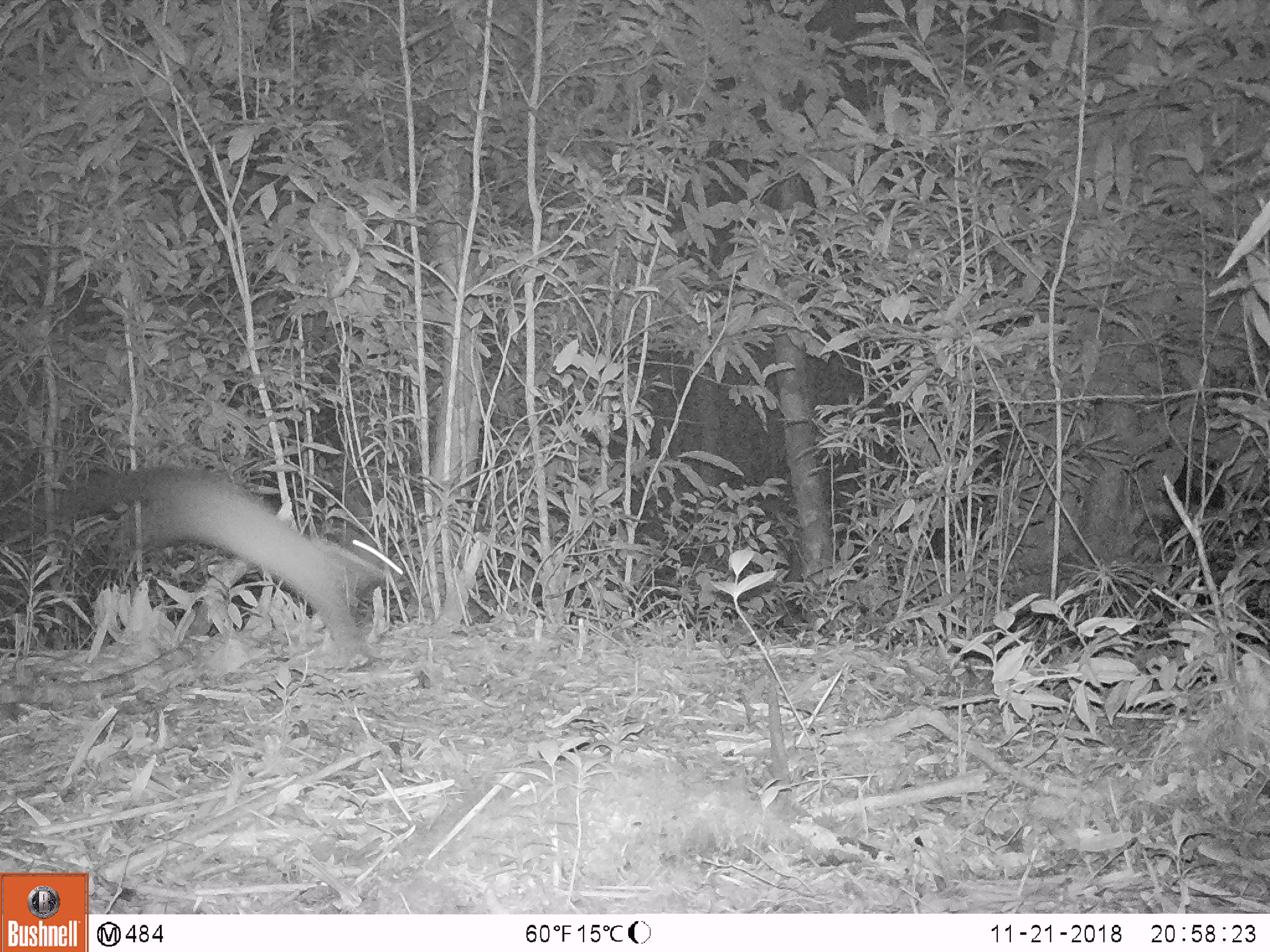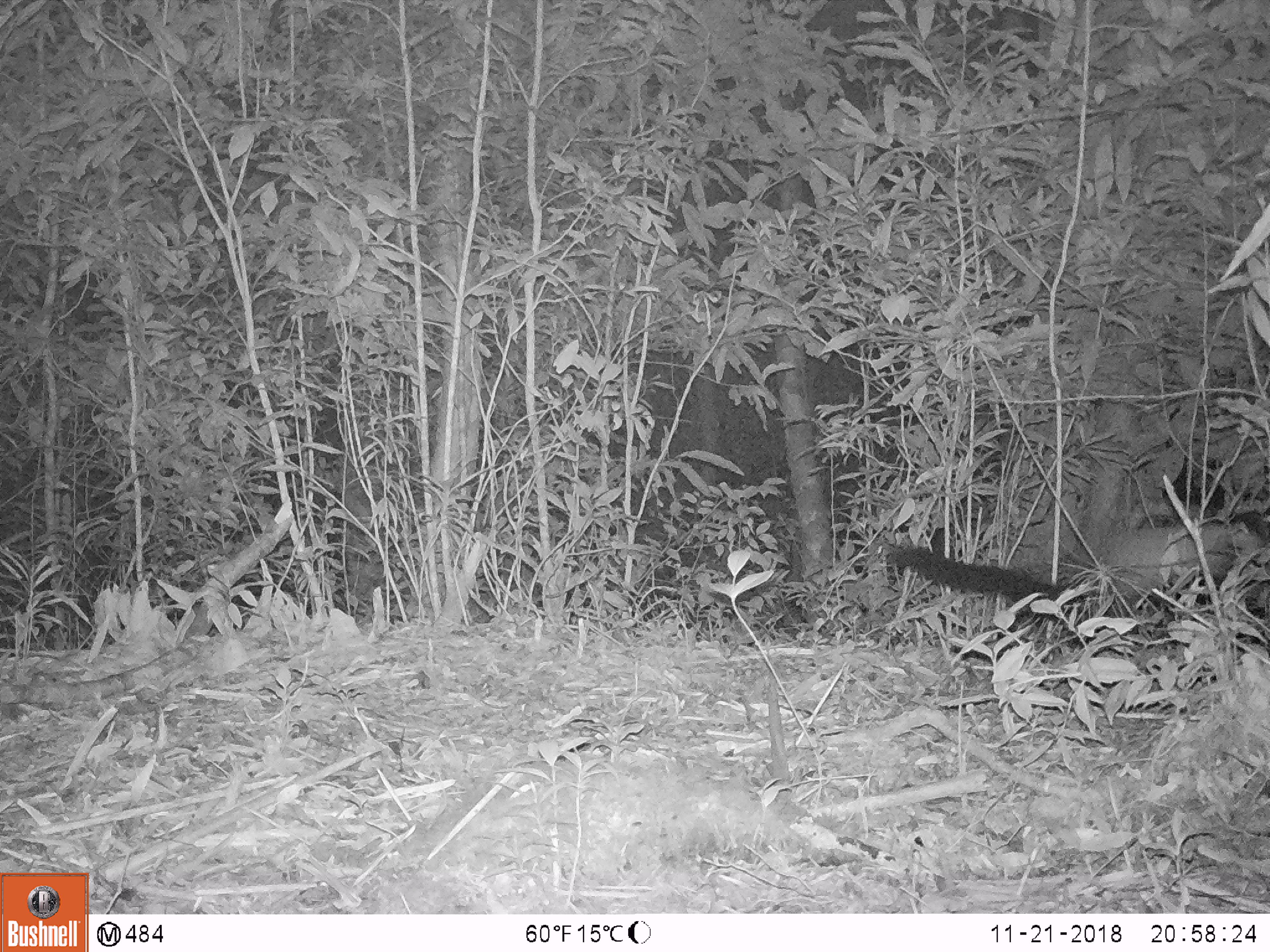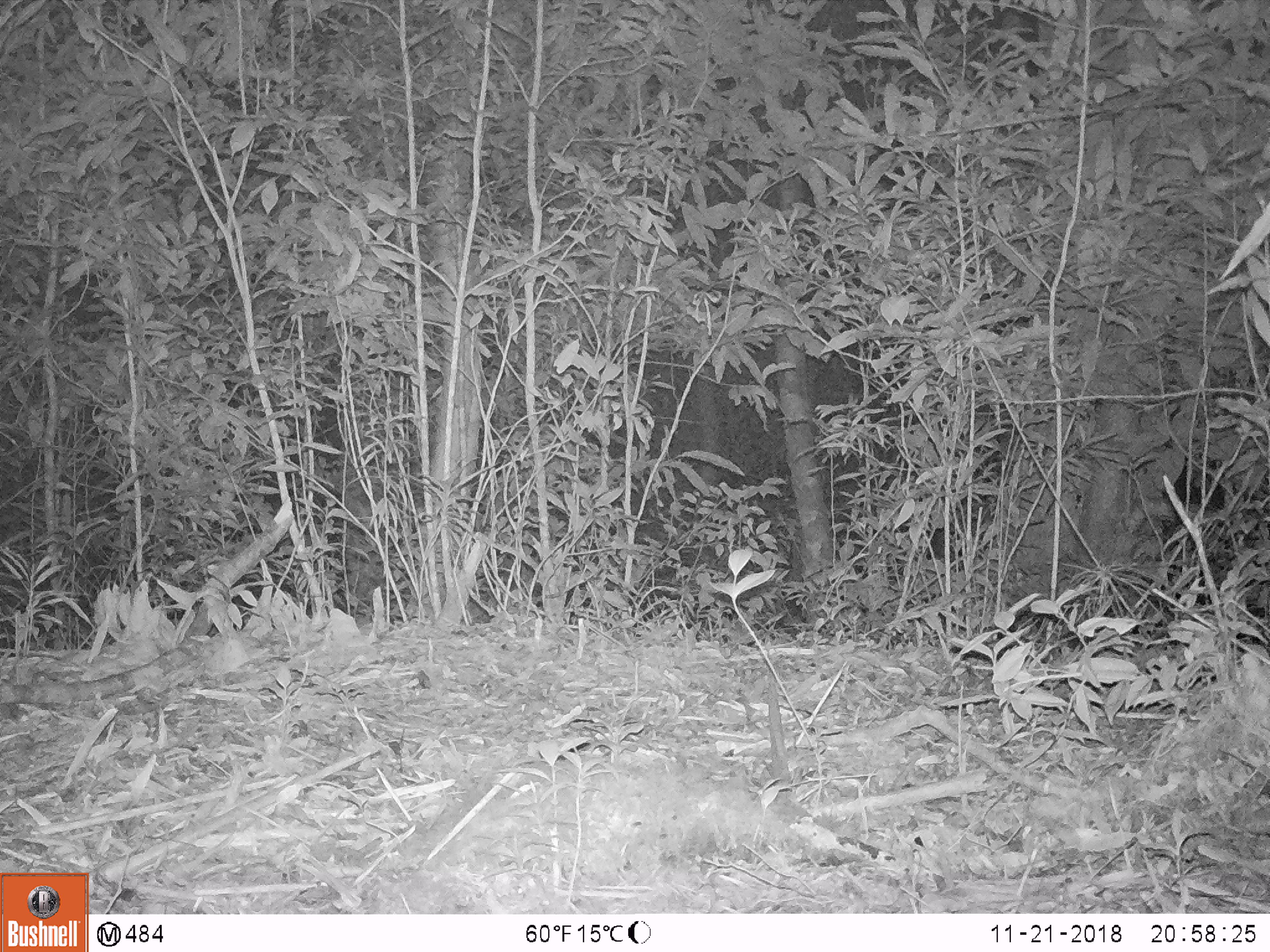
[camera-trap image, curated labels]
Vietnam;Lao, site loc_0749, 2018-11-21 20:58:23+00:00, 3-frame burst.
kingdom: Animalia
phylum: Chordata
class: Mammalia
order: Carnivora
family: Mustelidae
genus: Martes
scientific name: Martes flavigula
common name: yellow-throated marten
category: yellow throated marten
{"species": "yellow throated marten (yellow-throated marten) (Martes flavigula)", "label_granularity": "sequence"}